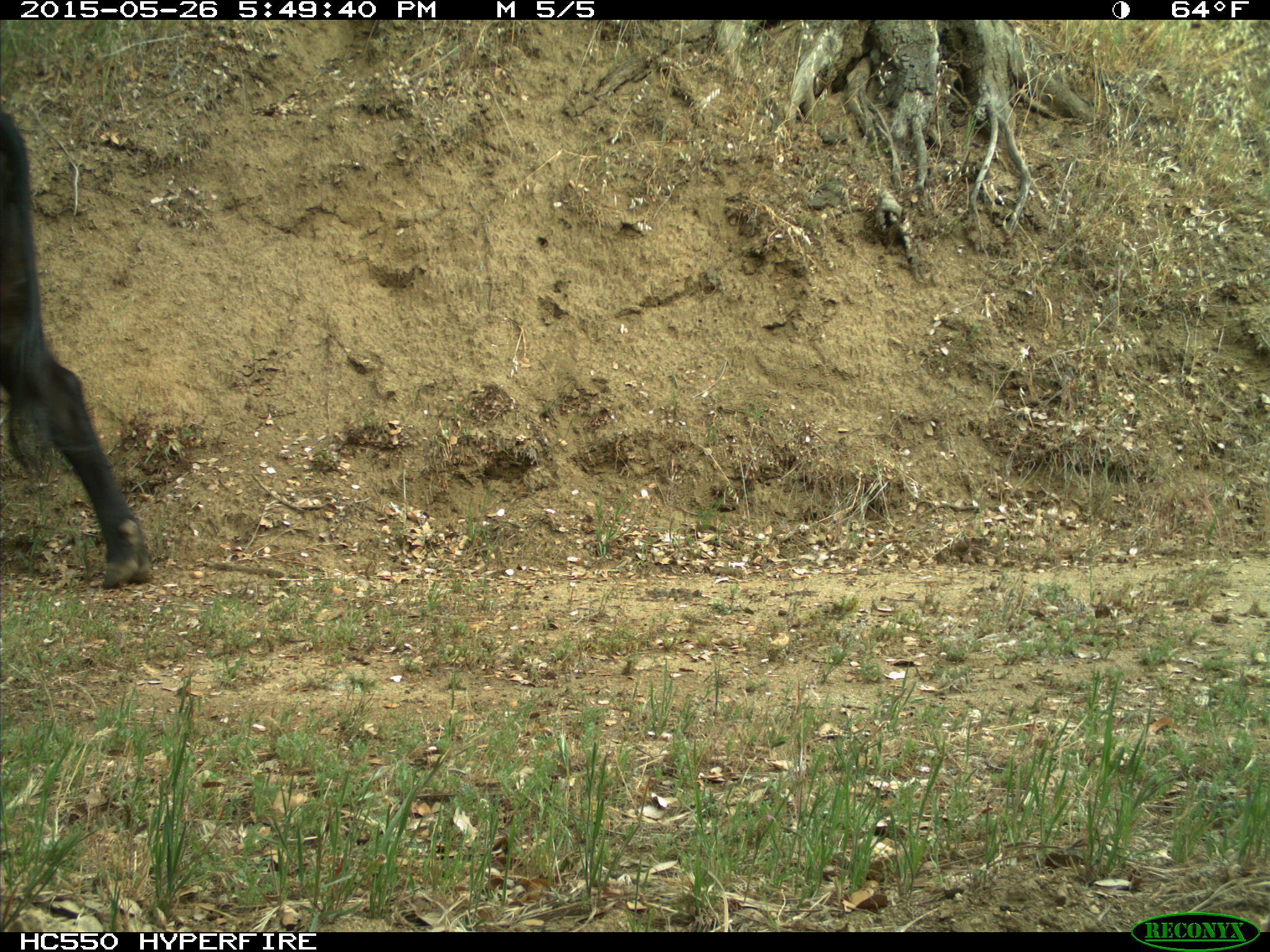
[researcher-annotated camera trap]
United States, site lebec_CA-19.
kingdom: Animalia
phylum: Chordata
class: Mammalia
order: Artiodactyla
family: Bovidae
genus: Bos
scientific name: Bos taurus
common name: domestic cow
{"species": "Bos taurus (domestic cow)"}